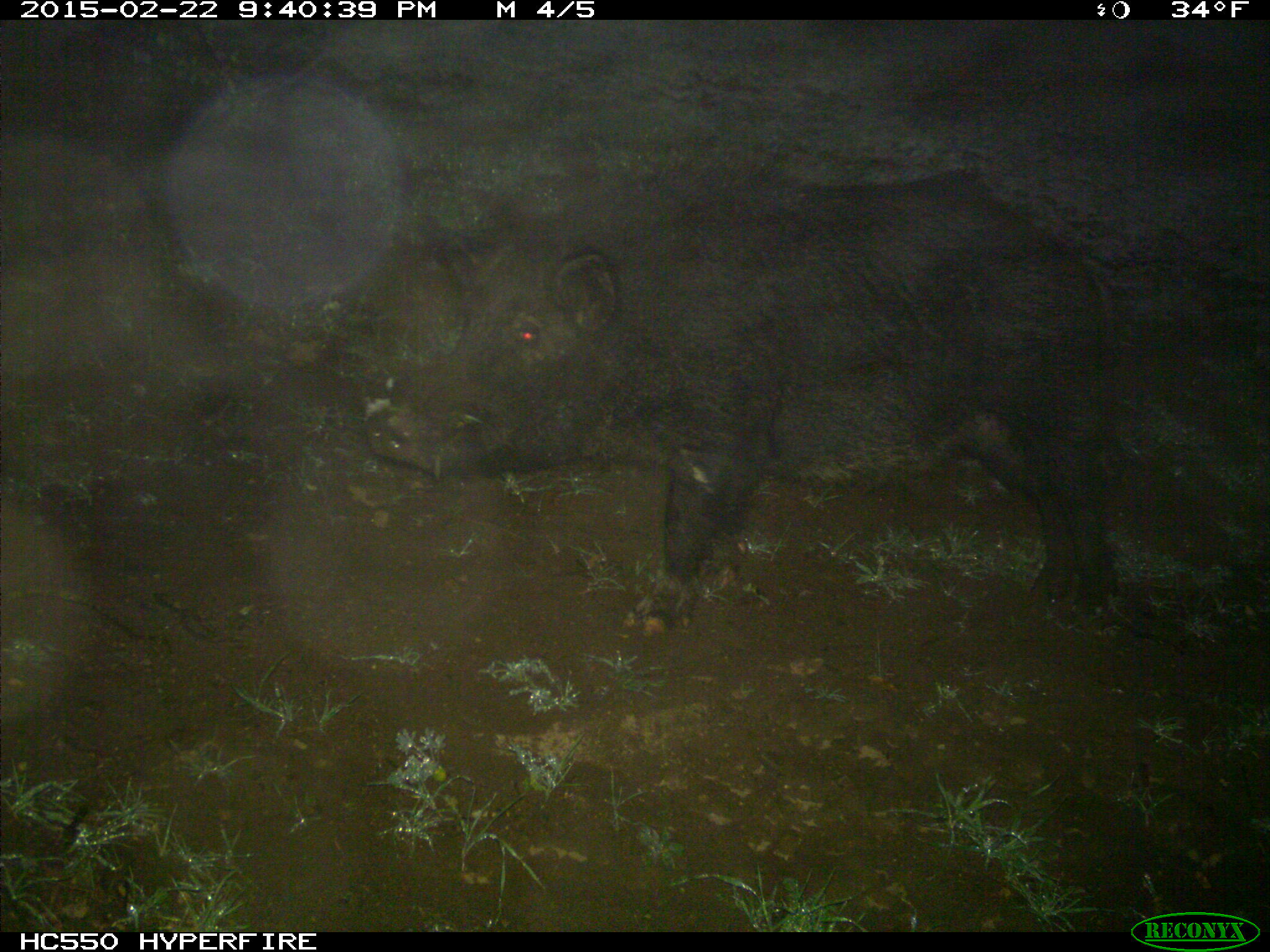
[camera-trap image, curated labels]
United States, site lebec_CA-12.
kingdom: Animalia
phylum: Chordata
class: Mammalia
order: Artiodactyla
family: Suidae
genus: Sus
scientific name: Sus scrofa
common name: wild boar